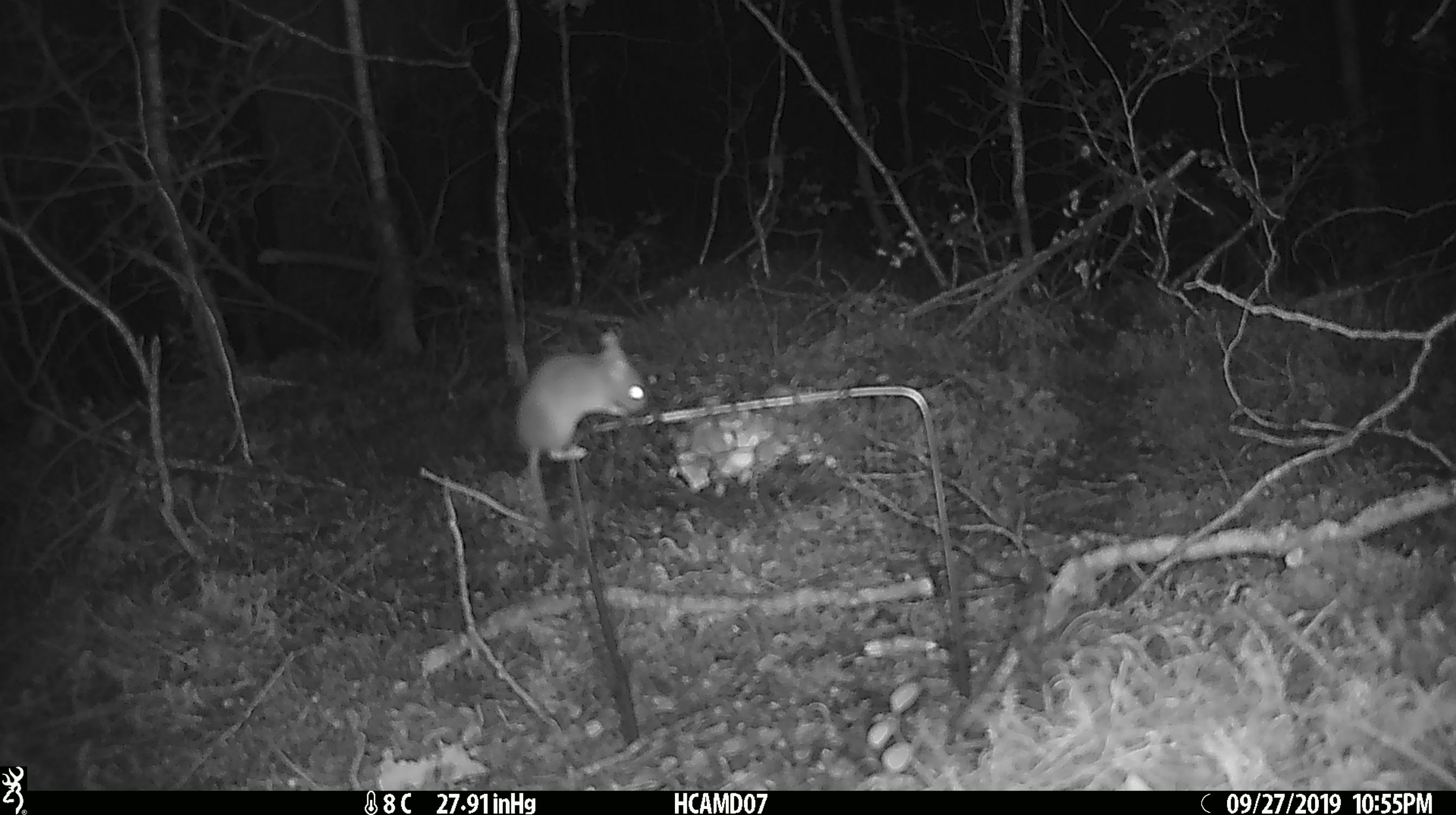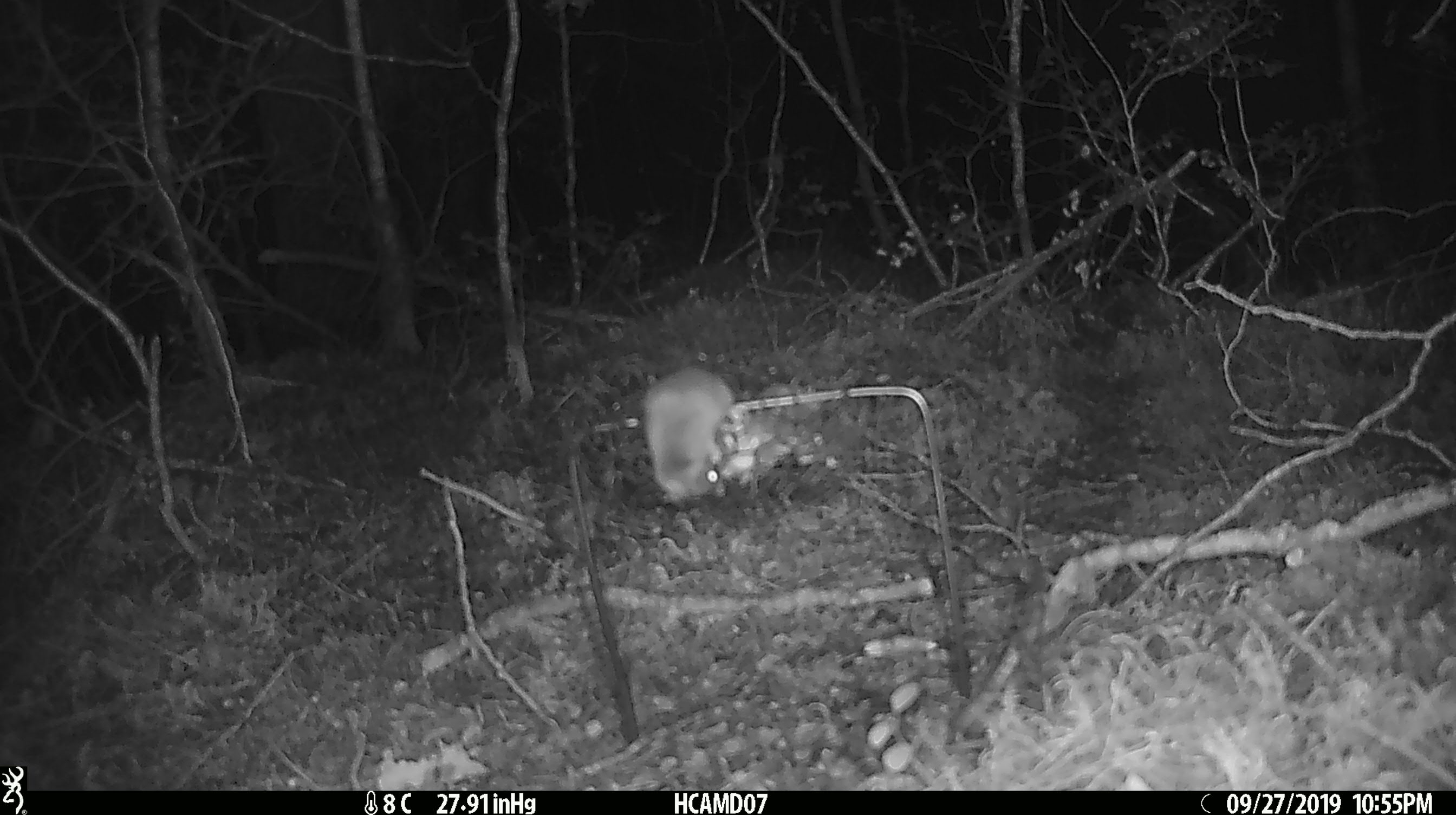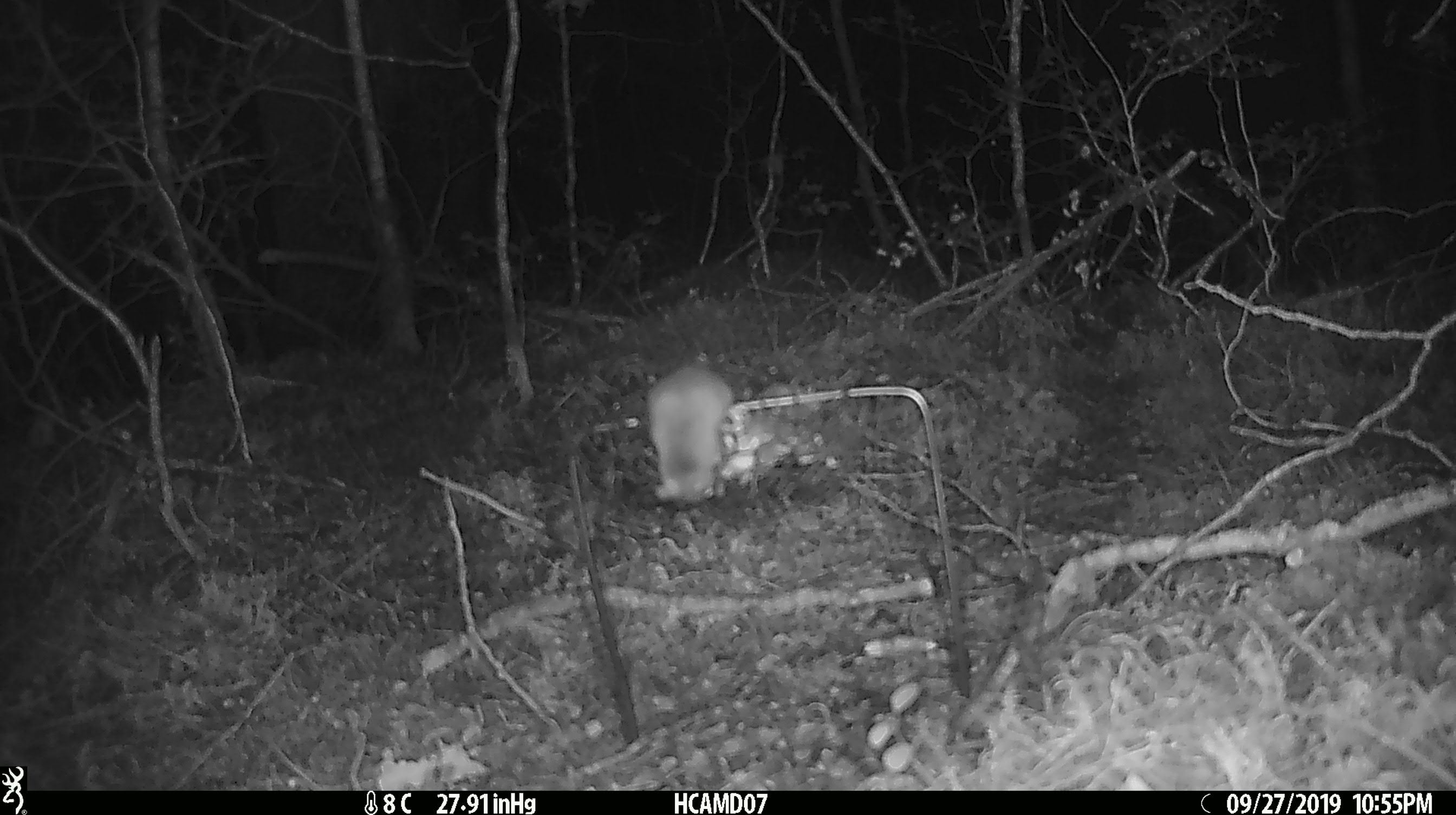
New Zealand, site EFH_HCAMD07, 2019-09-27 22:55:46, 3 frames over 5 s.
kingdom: Animalia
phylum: Chordata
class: Mammalia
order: Rodentia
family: Muridae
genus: Mus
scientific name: Mus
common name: mouse